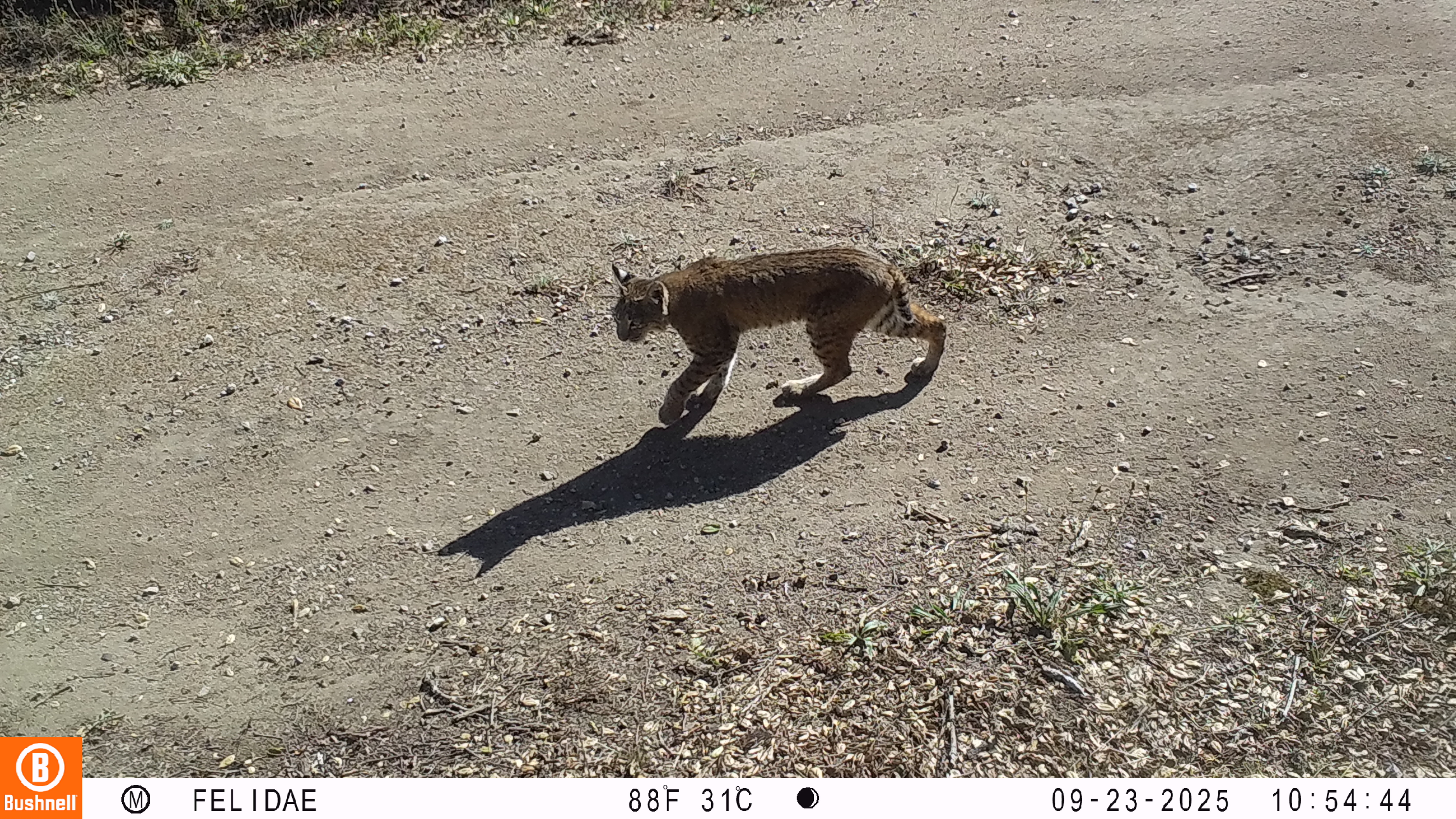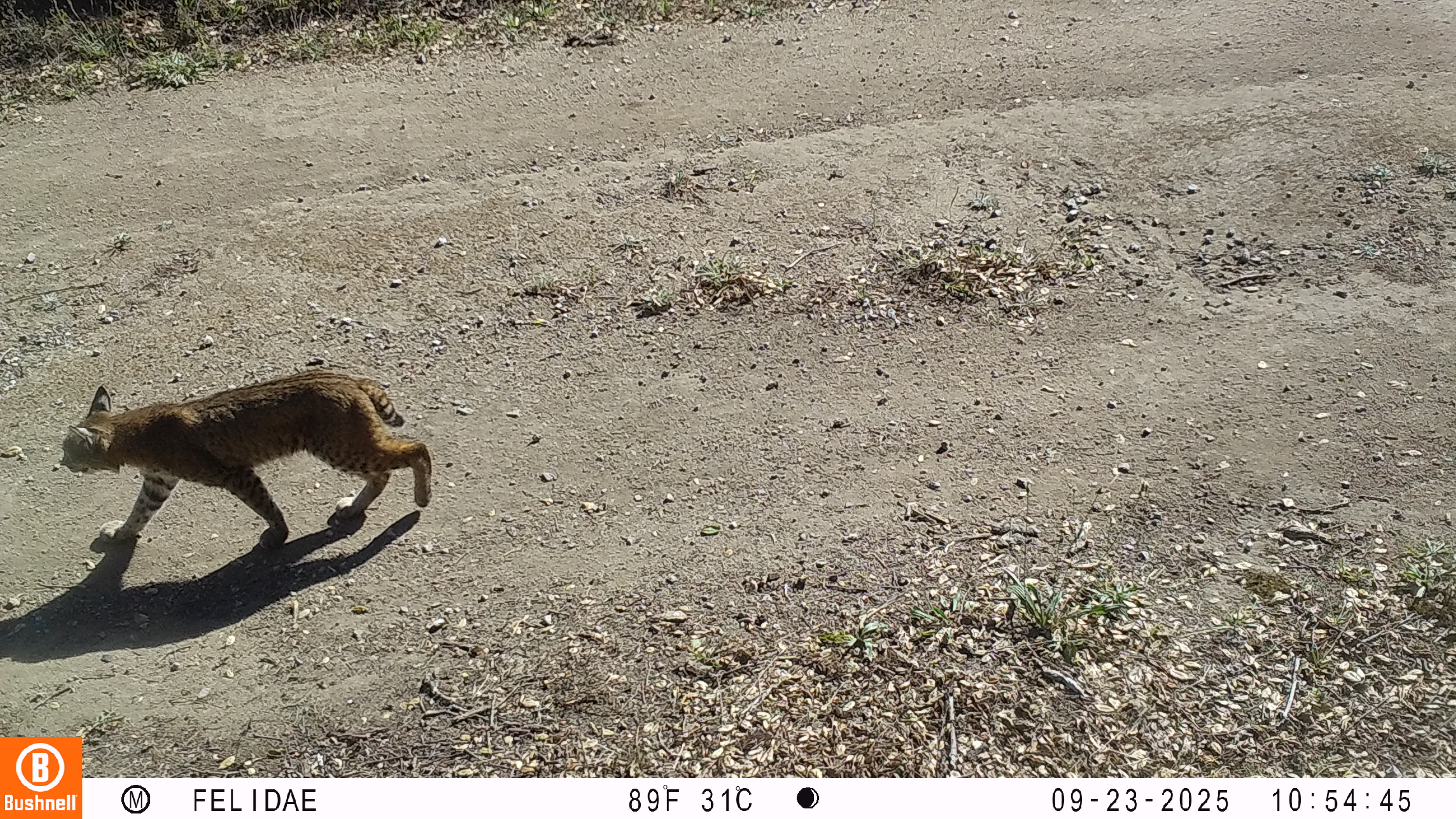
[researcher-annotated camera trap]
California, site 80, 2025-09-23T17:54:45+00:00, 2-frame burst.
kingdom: Animalia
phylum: Chordata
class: Mammalia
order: Carnivora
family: Felidae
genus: Lynx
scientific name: Lynx rufus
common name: bobcat